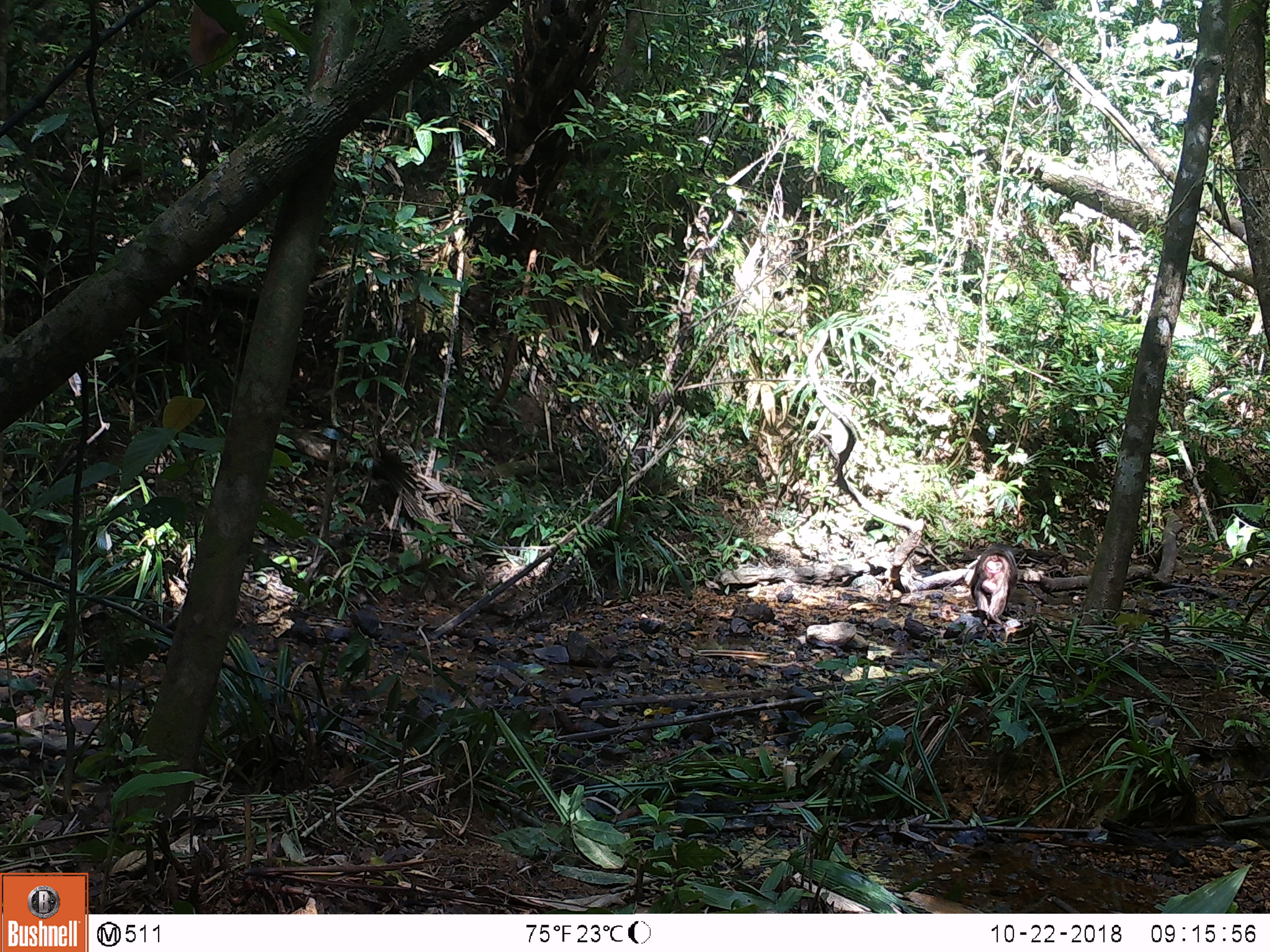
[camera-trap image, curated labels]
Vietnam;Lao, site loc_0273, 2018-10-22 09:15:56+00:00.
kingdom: Animalia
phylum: Chordata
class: Mammalia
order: Primates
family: Cercopithecidae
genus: Macaca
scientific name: Macaca arctoides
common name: stump-tailed macaque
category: stump tailed macaque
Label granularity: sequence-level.